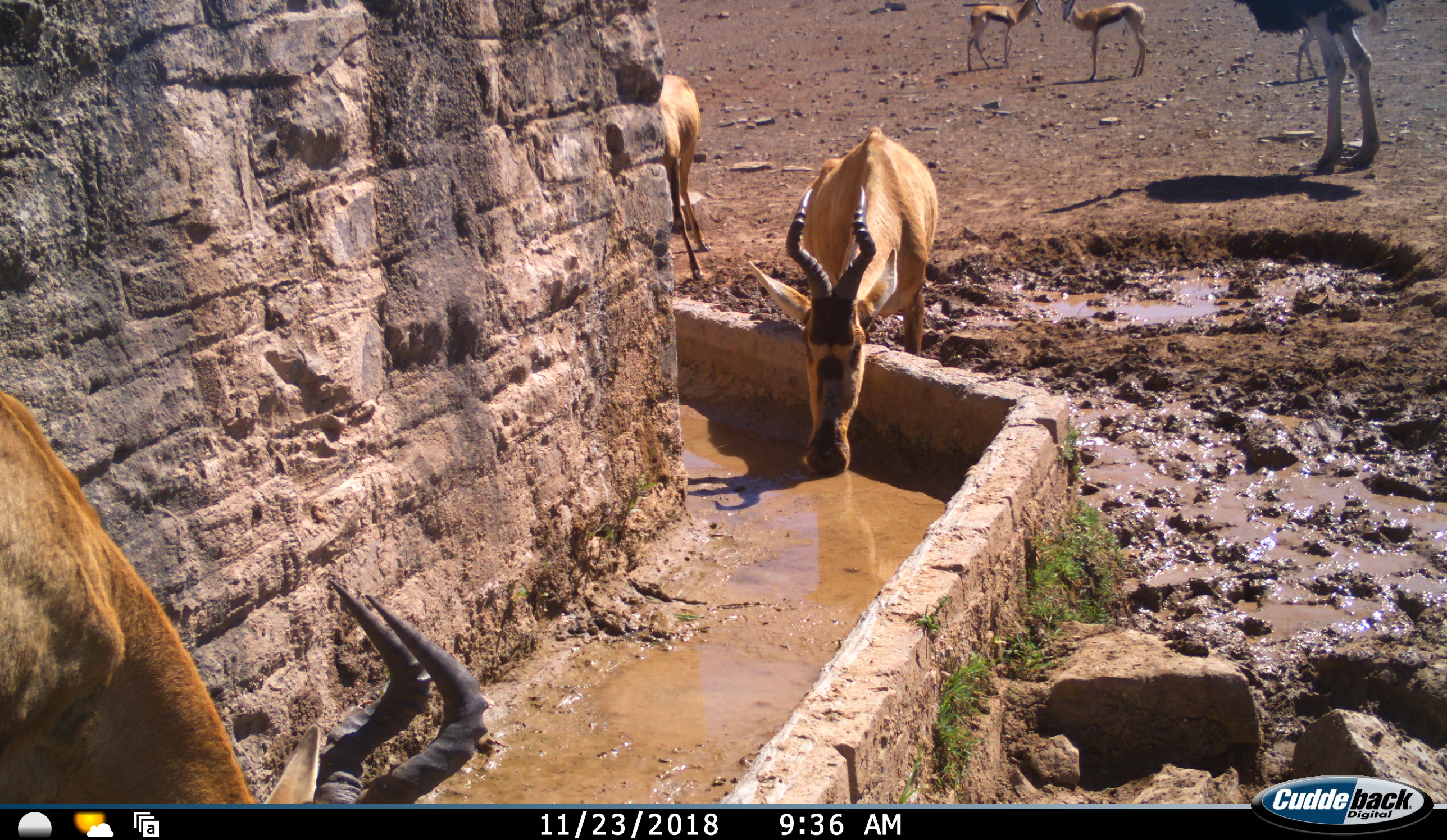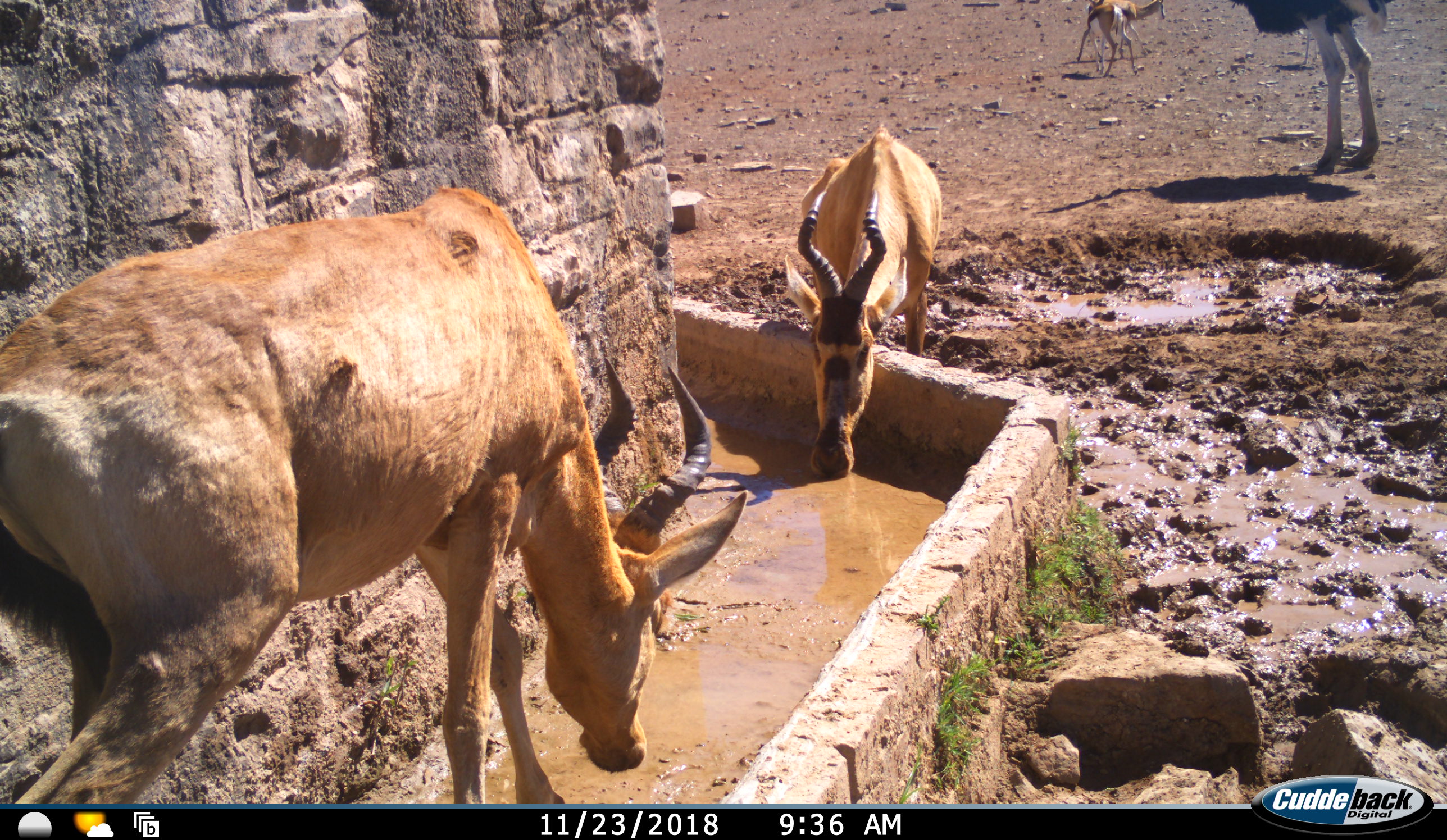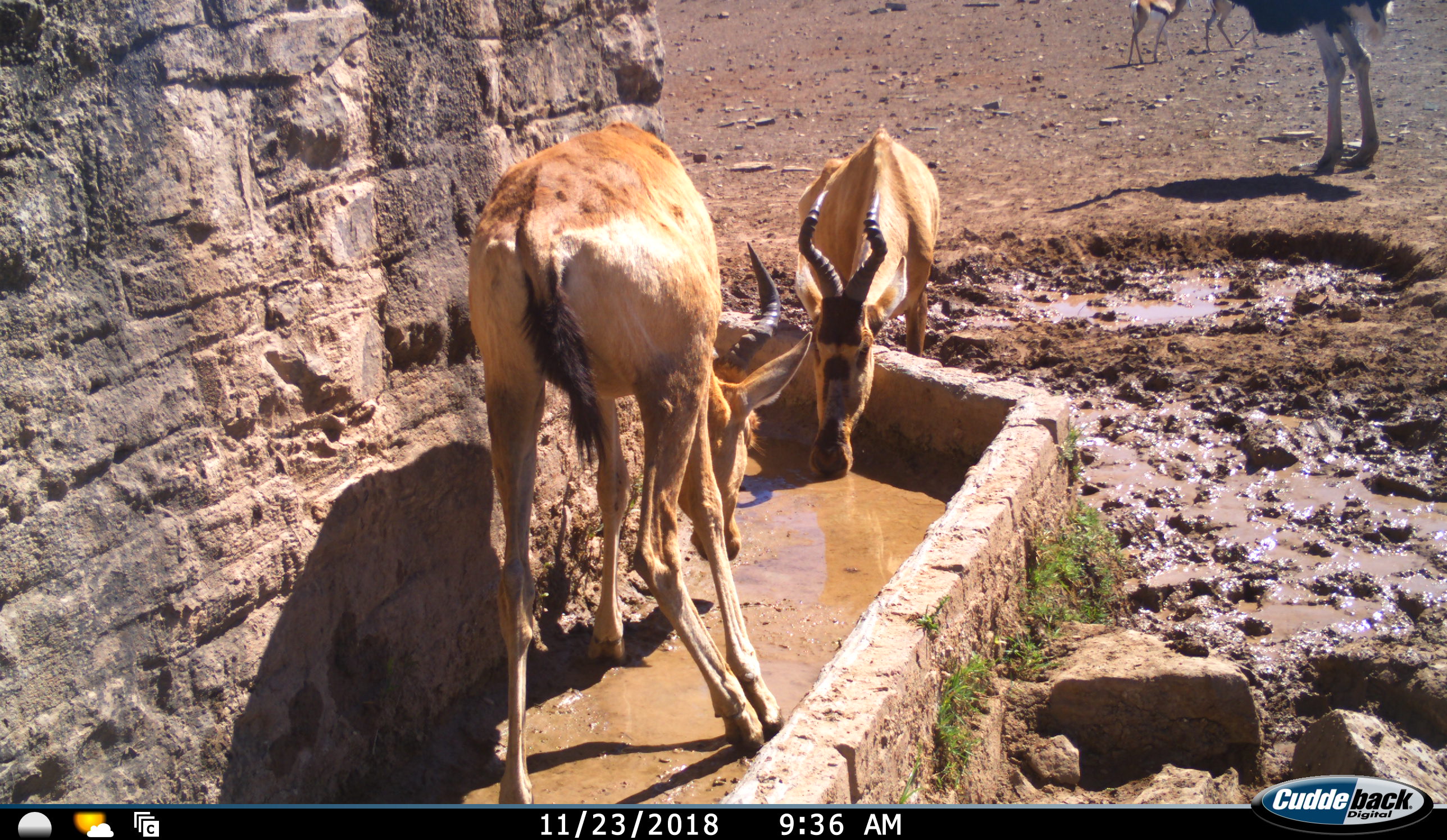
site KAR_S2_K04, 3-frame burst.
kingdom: Animalia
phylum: Chordata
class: Mammalia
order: Artiodactyla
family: Bovidae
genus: Alcelaphus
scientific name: Alcelaphus buselaphus caama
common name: red hartebeest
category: hartebeestred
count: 3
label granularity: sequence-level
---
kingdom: Animalia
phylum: Chordata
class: Aves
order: Struthioniformes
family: Struthionidae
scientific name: Struthionidae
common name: ostrich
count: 1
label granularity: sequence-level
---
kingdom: Animalia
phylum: Chordata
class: Mammalia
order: Artiodactyla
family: Bovidae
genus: Antidorcas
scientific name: Antidorcas marsupialis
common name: springbok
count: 2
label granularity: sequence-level